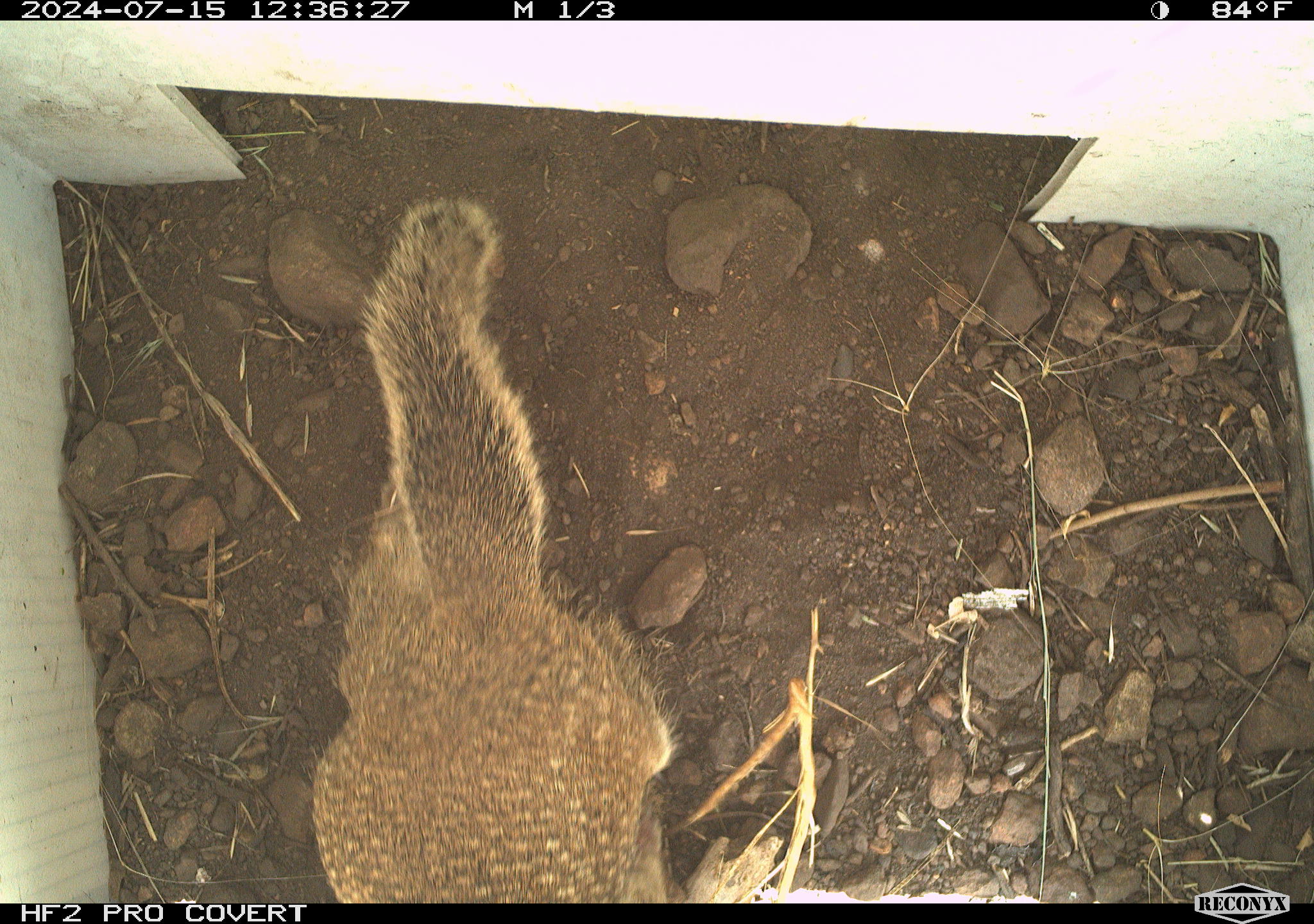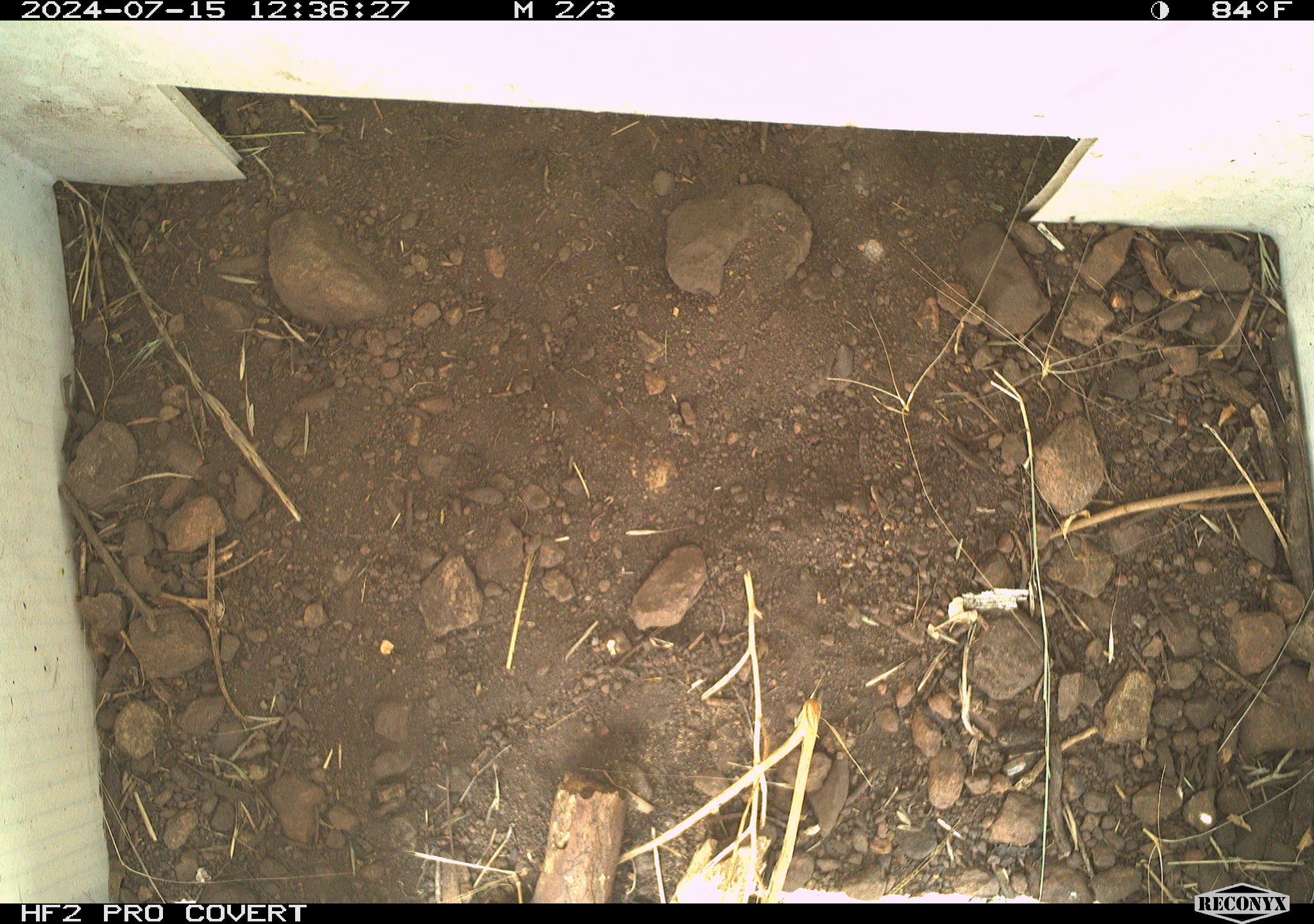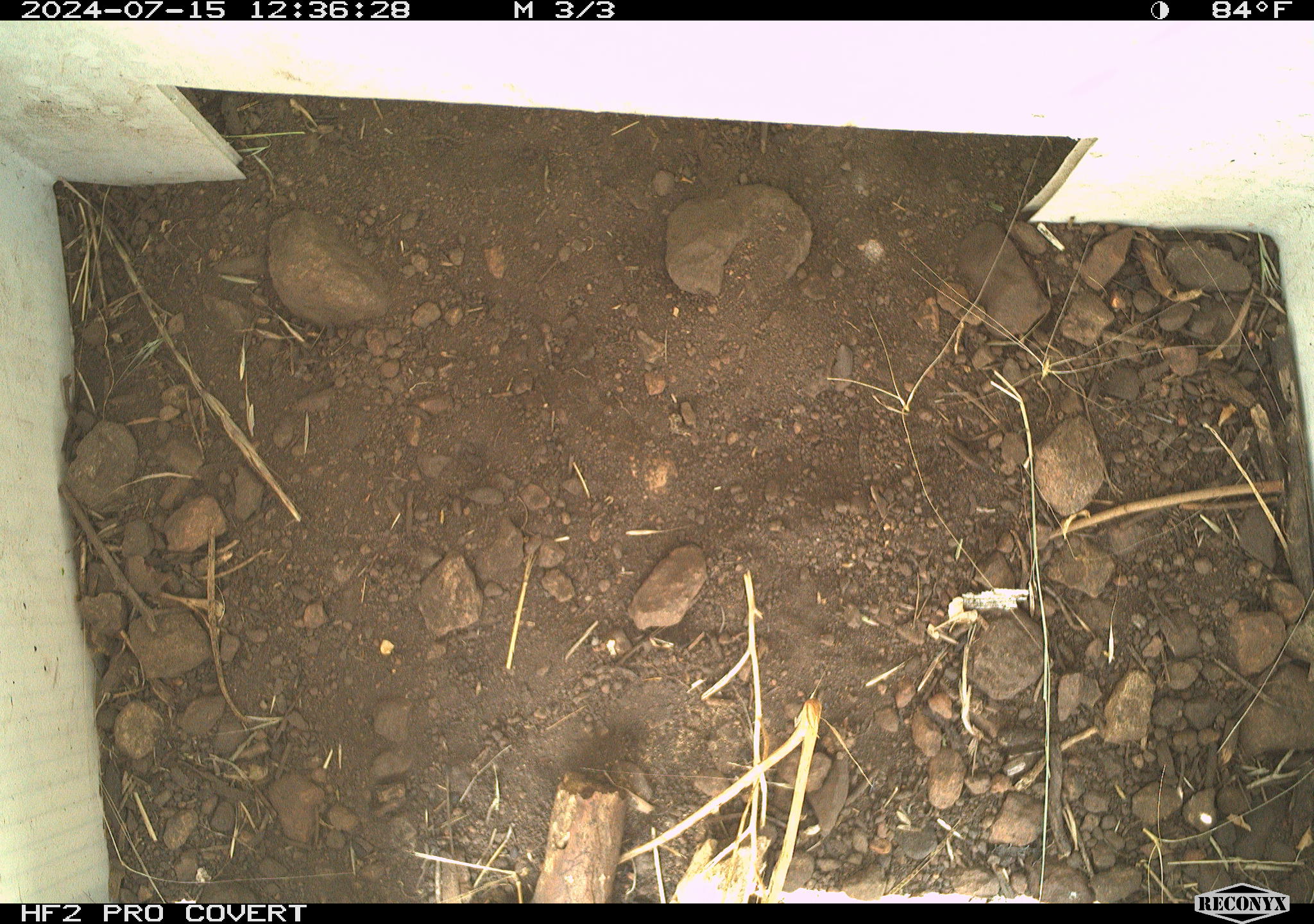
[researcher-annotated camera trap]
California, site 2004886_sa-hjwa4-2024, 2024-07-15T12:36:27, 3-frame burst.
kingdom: Animalia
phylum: Chordata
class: Mammalia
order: Rodentia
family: Sciuridae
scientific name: Sciuridae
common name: squirrels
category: sciuridae family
Sciuridae family (squirrels) (Sciuridae).